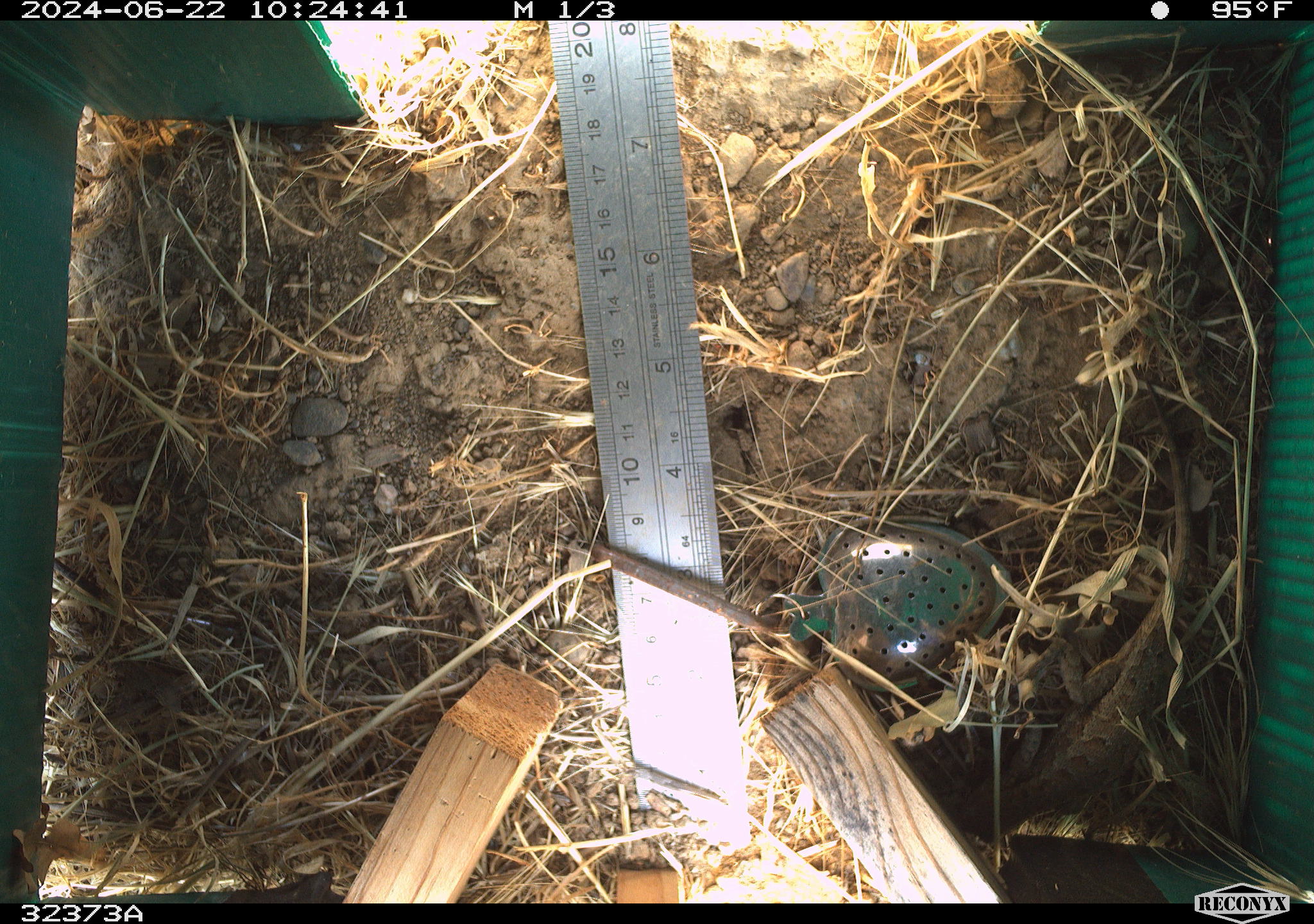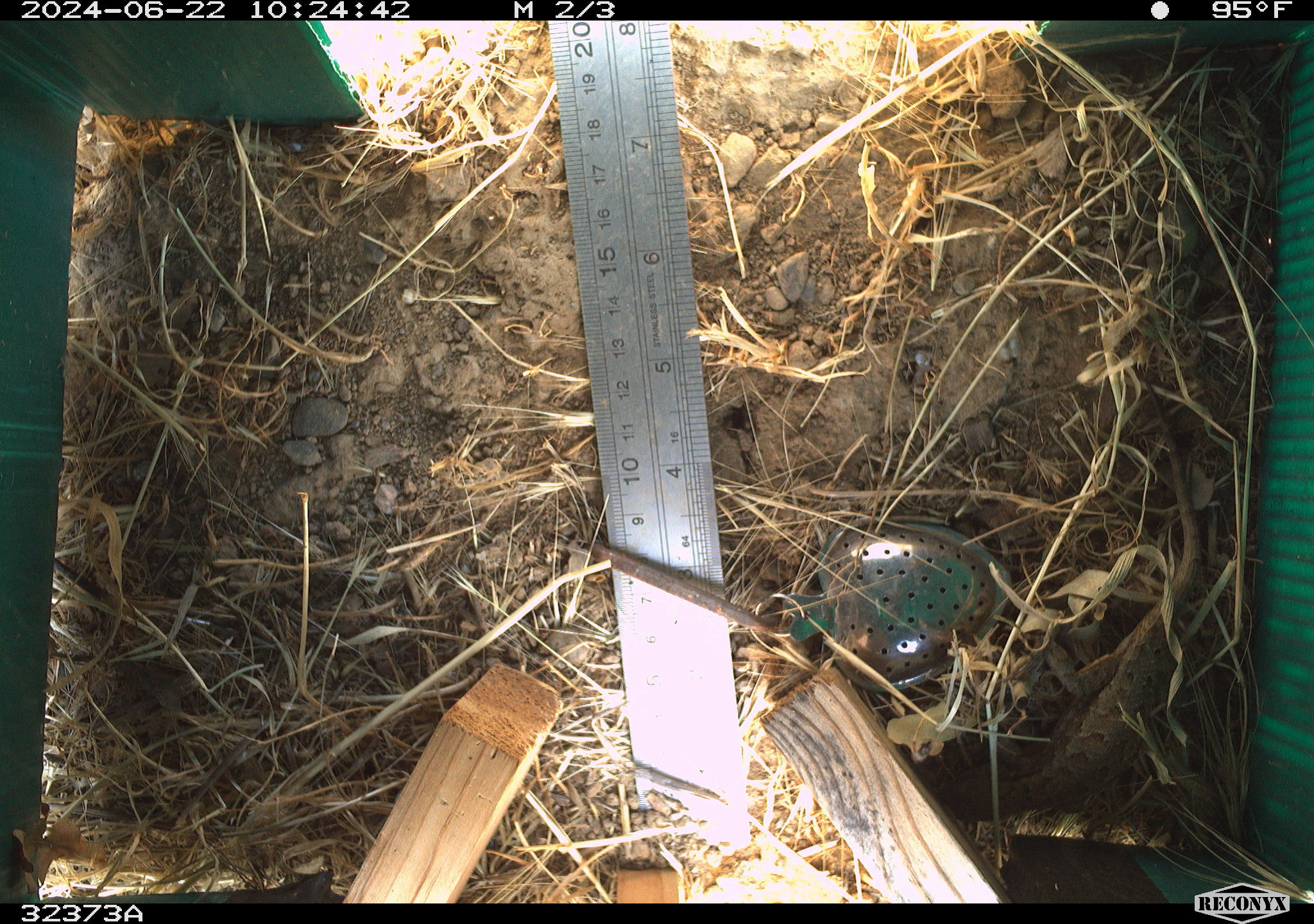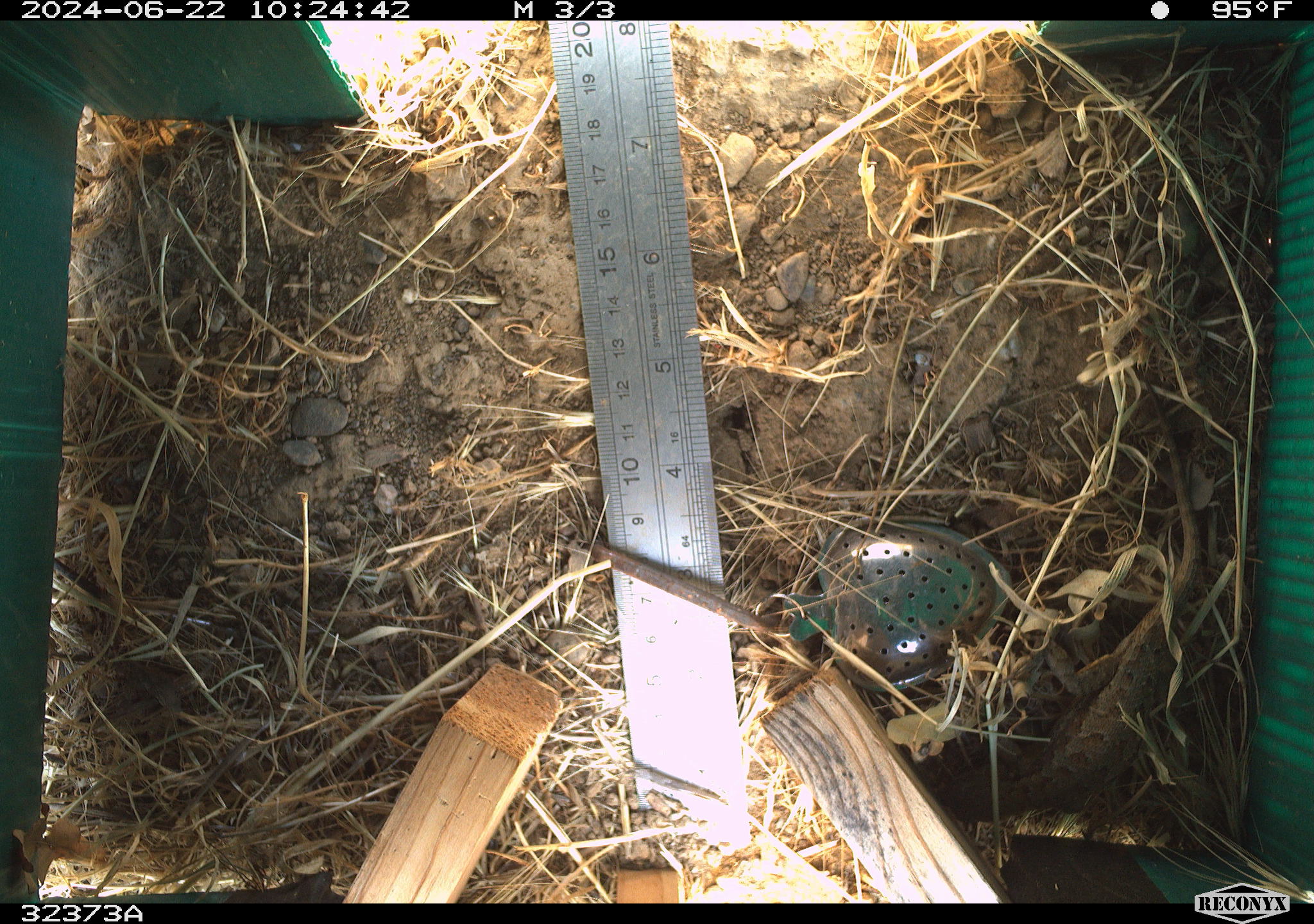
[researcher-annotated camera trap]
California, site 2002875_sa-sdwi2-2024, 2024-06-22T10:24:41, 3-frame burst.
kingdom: Animalia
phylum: Chordata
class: Reptilia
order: Squamata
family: Phrynosomatidae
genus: Sceloporus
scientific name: Sceloporus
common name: spiny lizards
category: sceloporus species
Sceloporus species (spiny lizards) (Sceloporus).